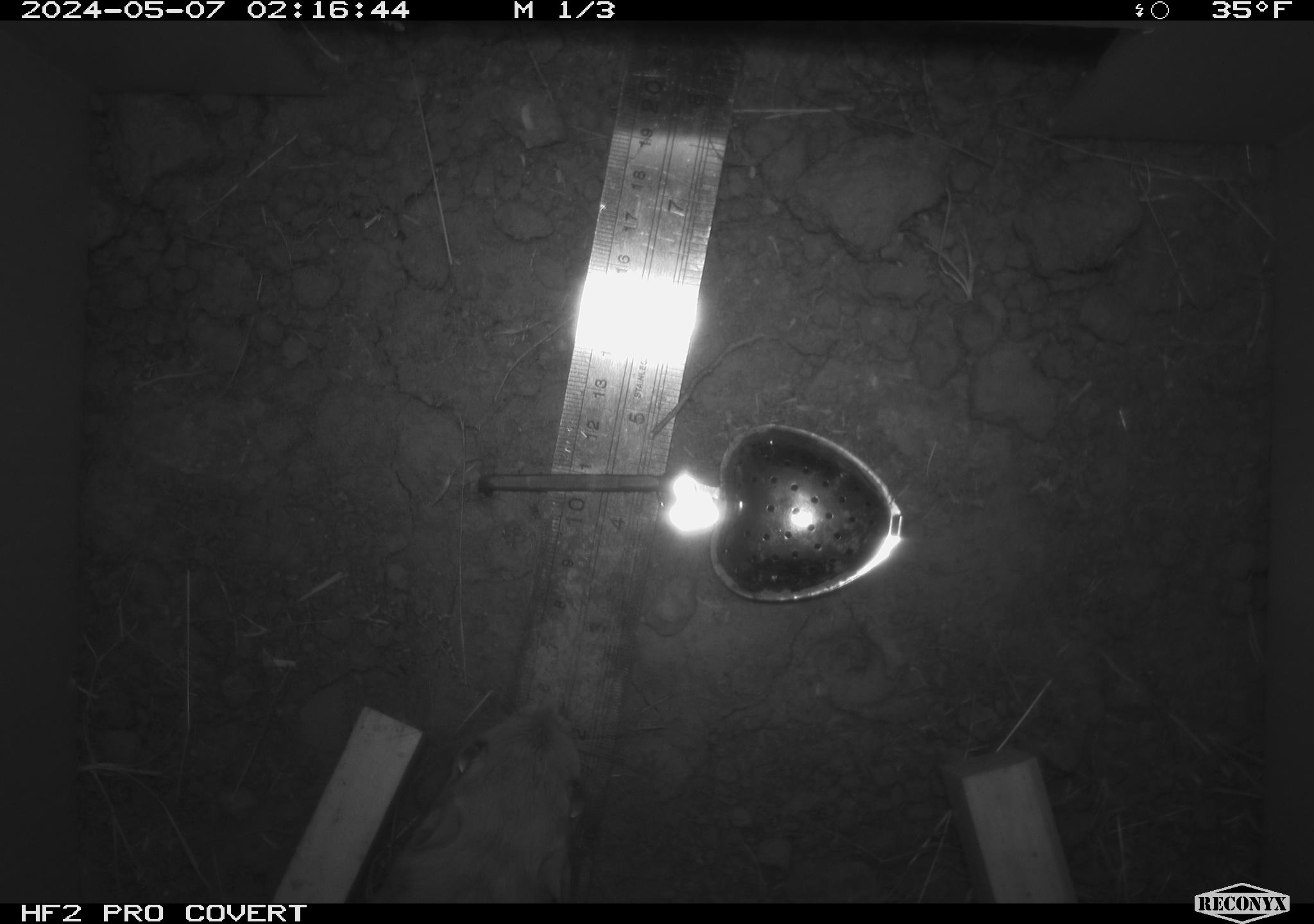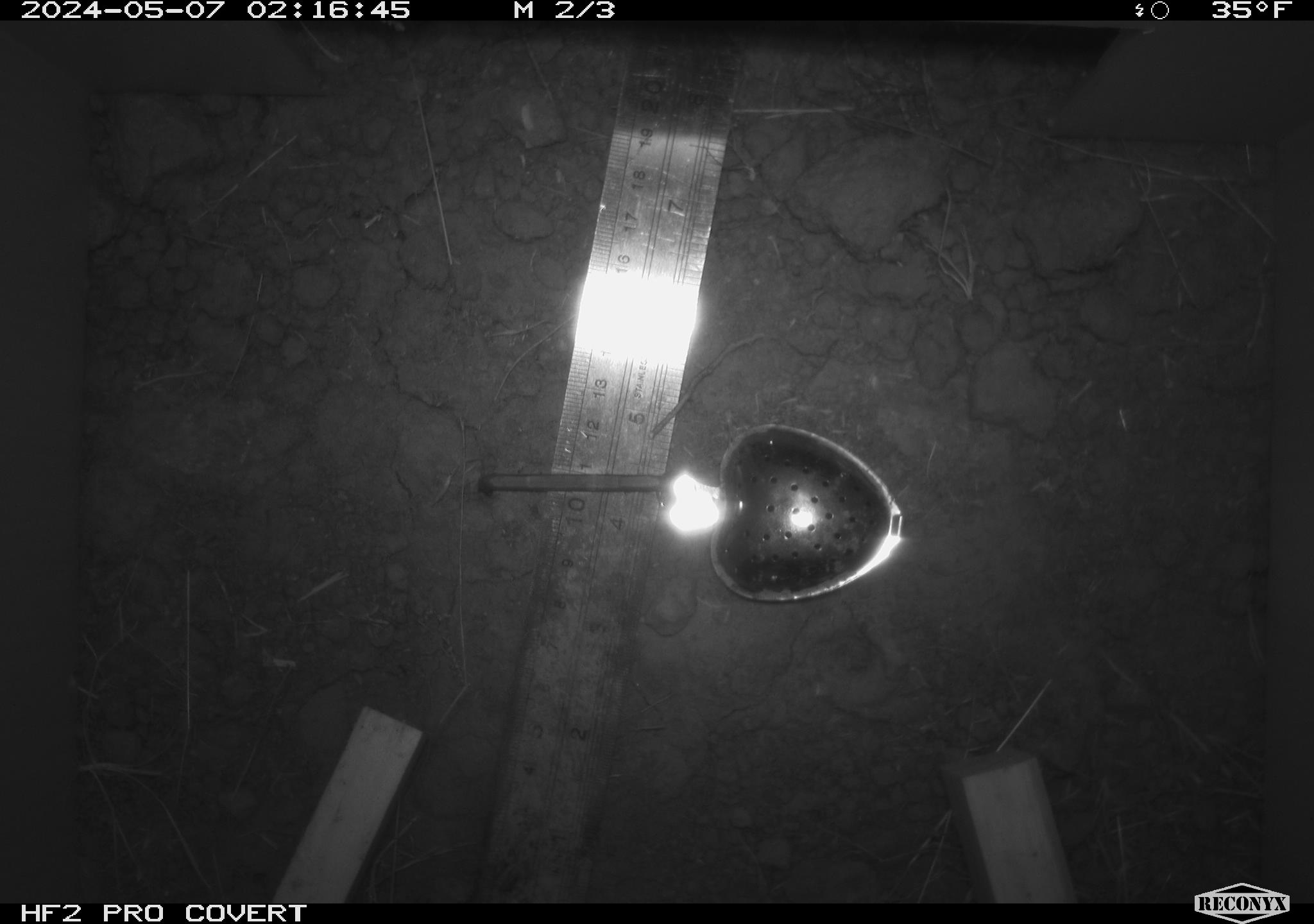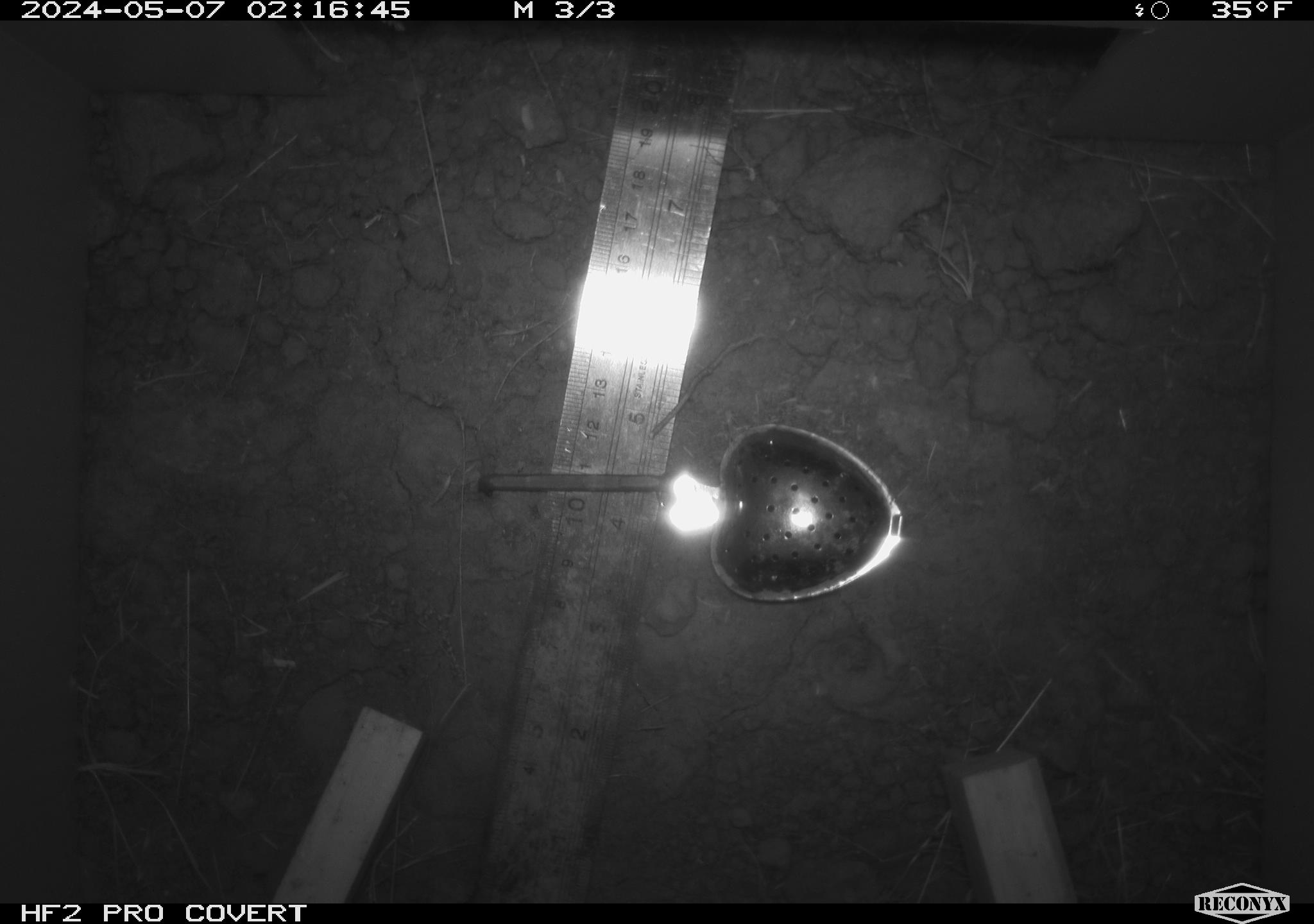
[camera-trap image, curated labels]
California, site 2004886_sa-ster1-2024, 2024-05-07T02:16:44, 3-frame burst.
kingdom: Animalia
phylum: Chordata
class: Mammalia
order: Rodentia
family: Heteromyidae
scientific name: Heteromyidae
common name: kangaroo rats and pocket mice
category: heteromyidae family